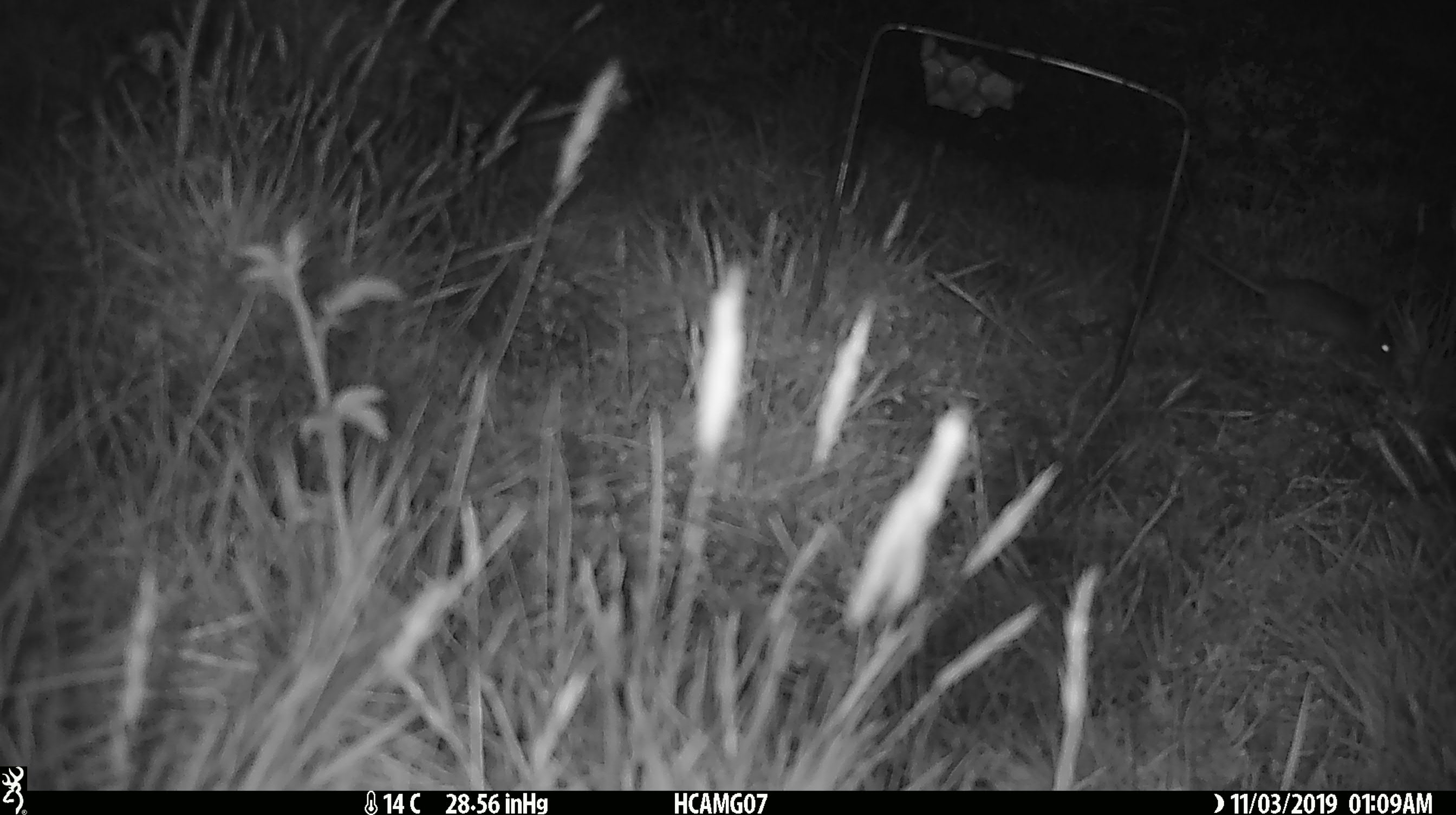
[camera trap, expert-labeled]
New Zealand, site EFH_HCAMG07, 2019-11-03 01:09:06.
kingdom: Animalia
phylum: Chordata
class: Mammalia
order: Rodentia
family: Muridae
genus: Mus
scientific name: Mus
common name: mouse